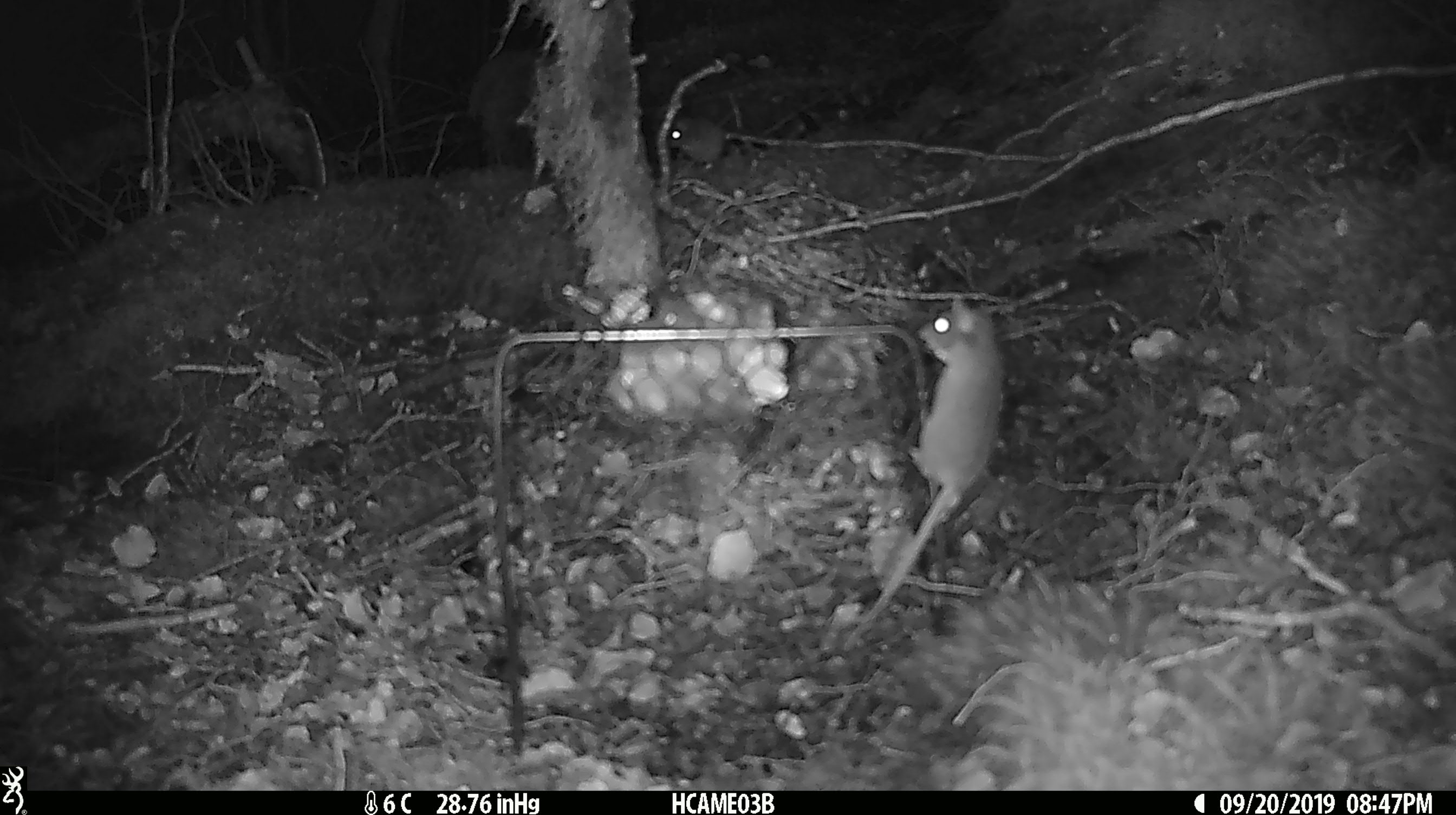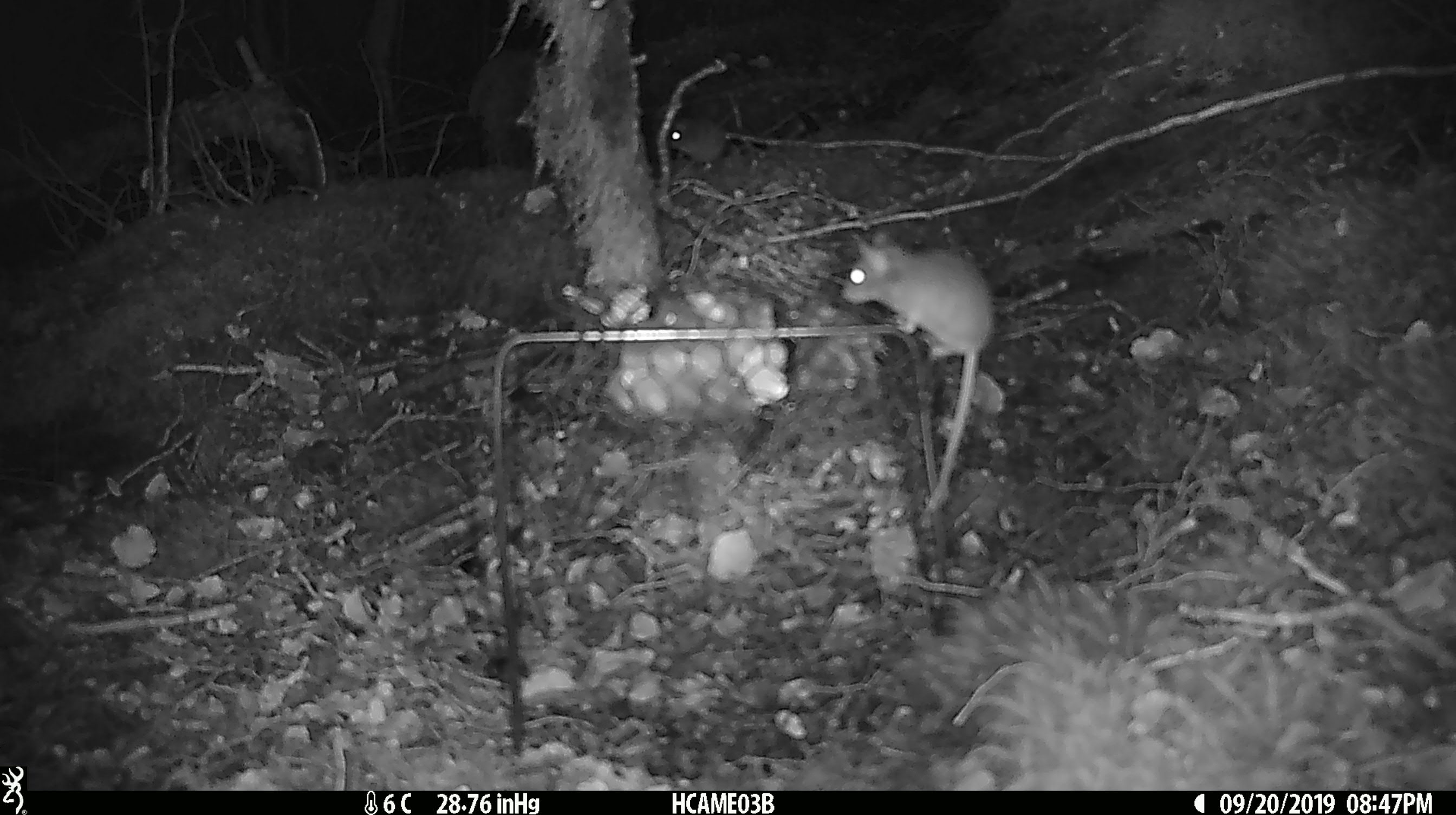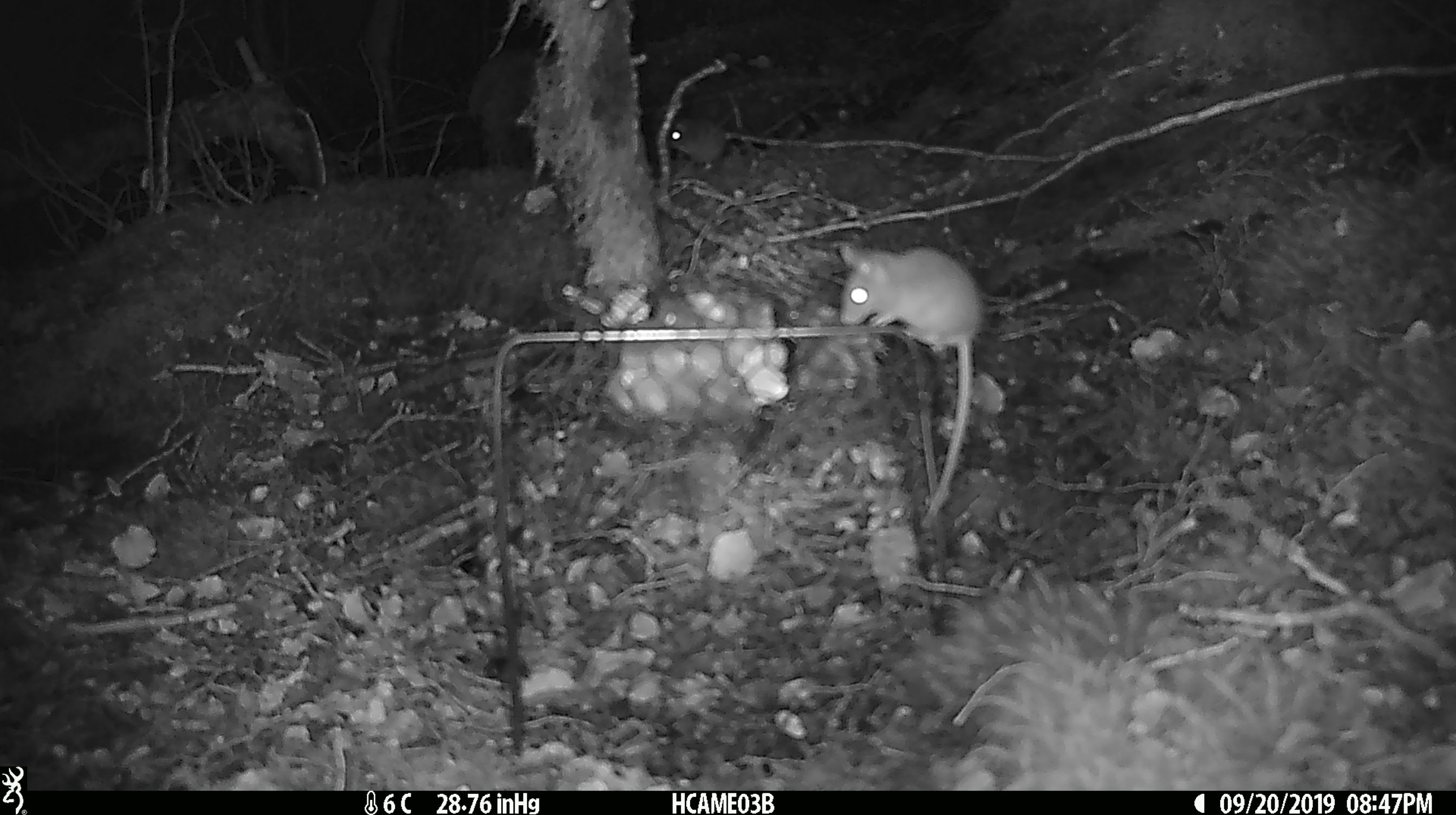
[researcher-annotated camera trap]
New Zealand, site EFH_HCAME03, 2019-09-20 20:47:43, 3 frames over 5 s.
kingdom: Animalia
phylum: Chordata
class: Mammalia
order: Rodentia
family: Muridae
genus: Mus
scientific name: Mus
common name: mouse